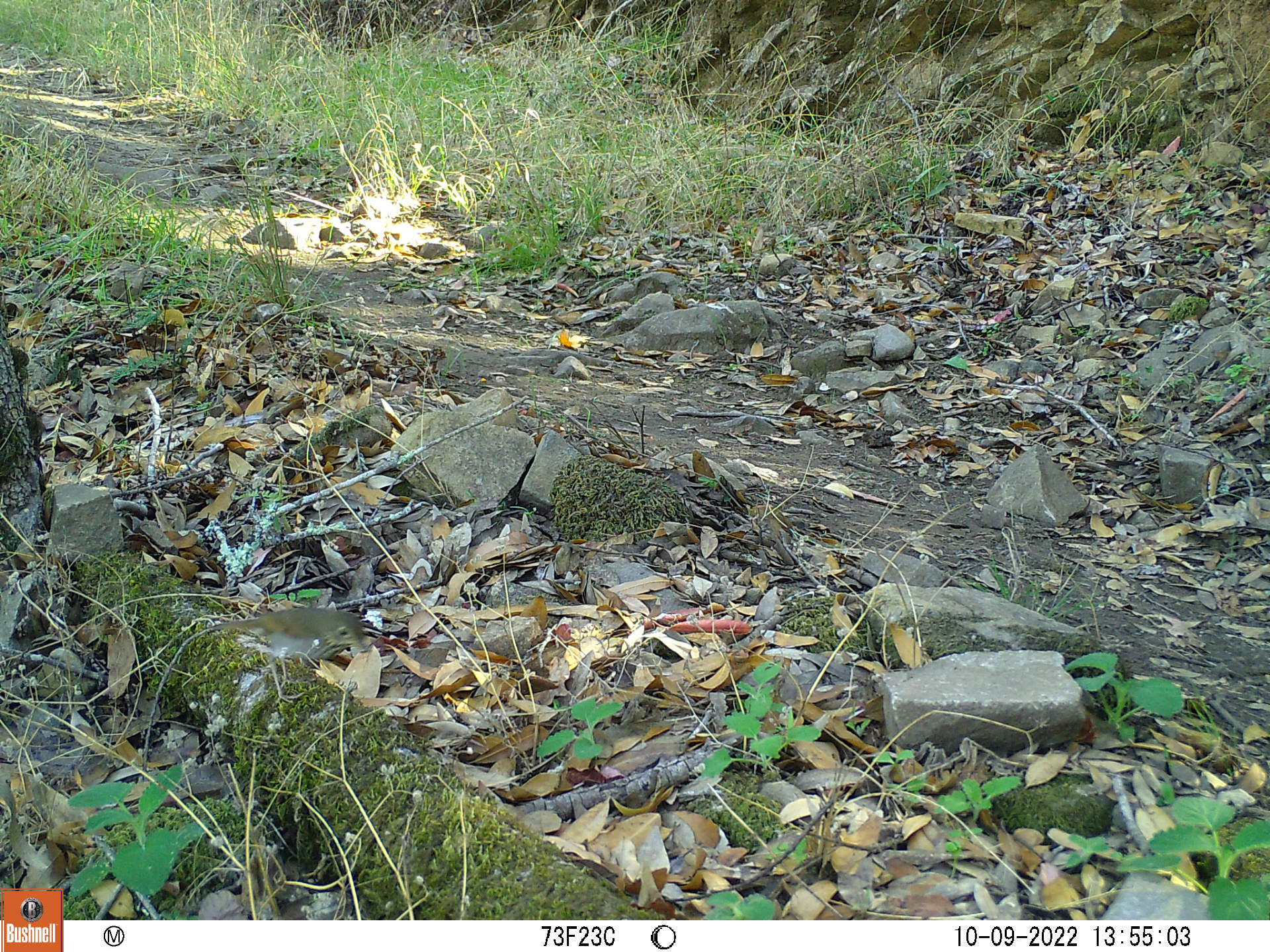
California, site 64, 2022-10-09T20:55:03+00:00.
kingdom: Animalia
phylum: Chordata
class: Aves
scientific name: Aves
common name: bird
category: unknown bird